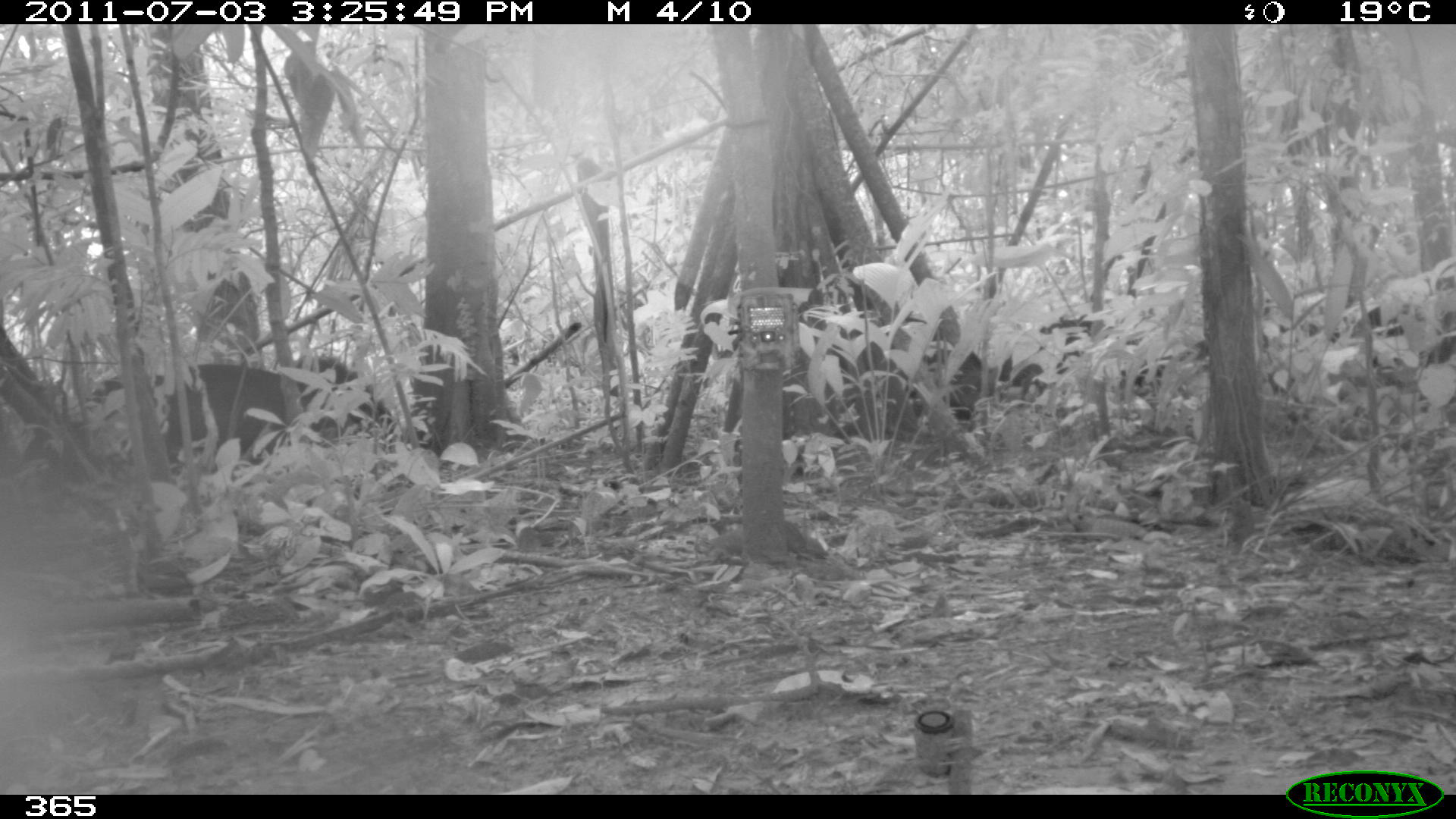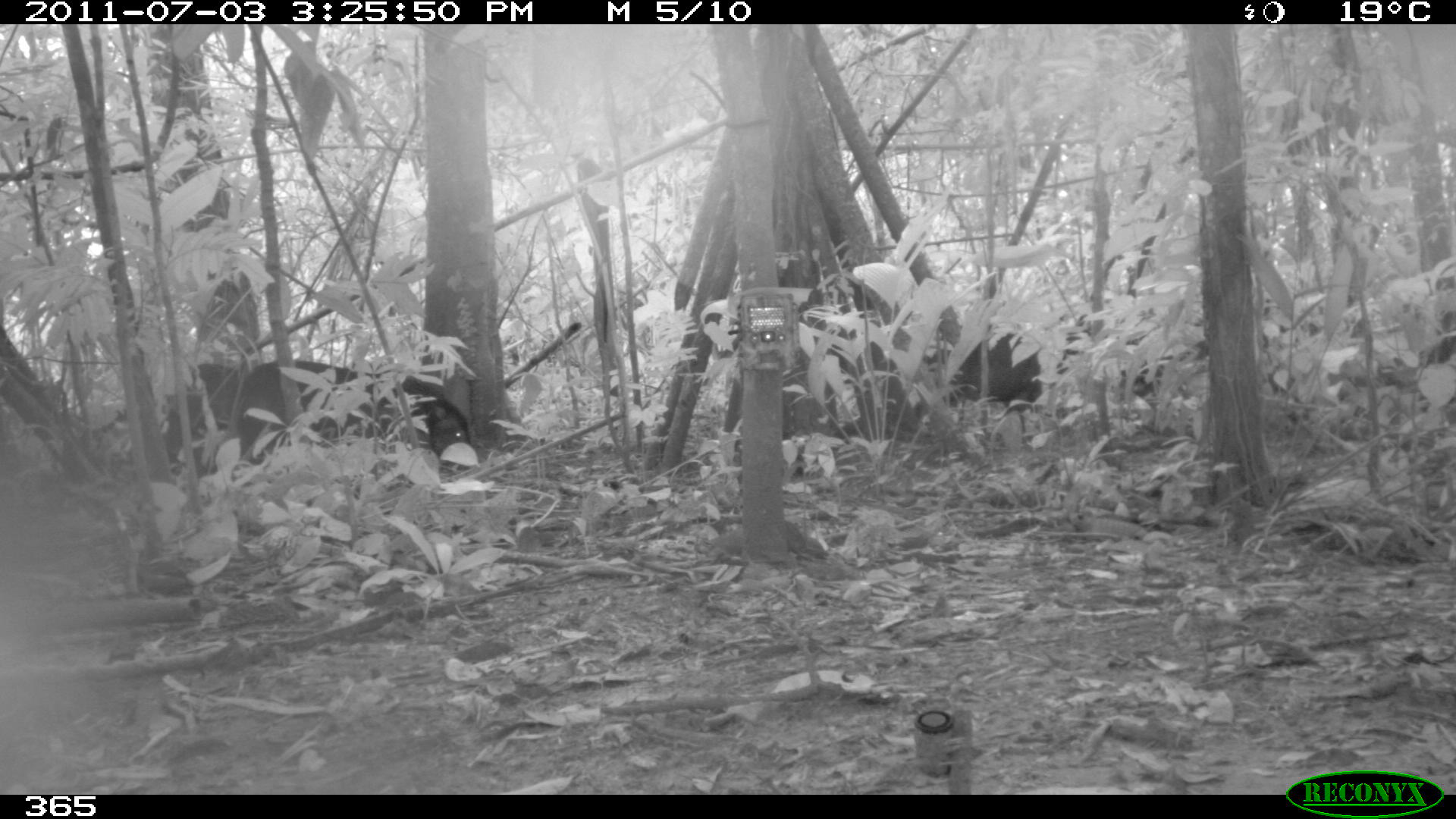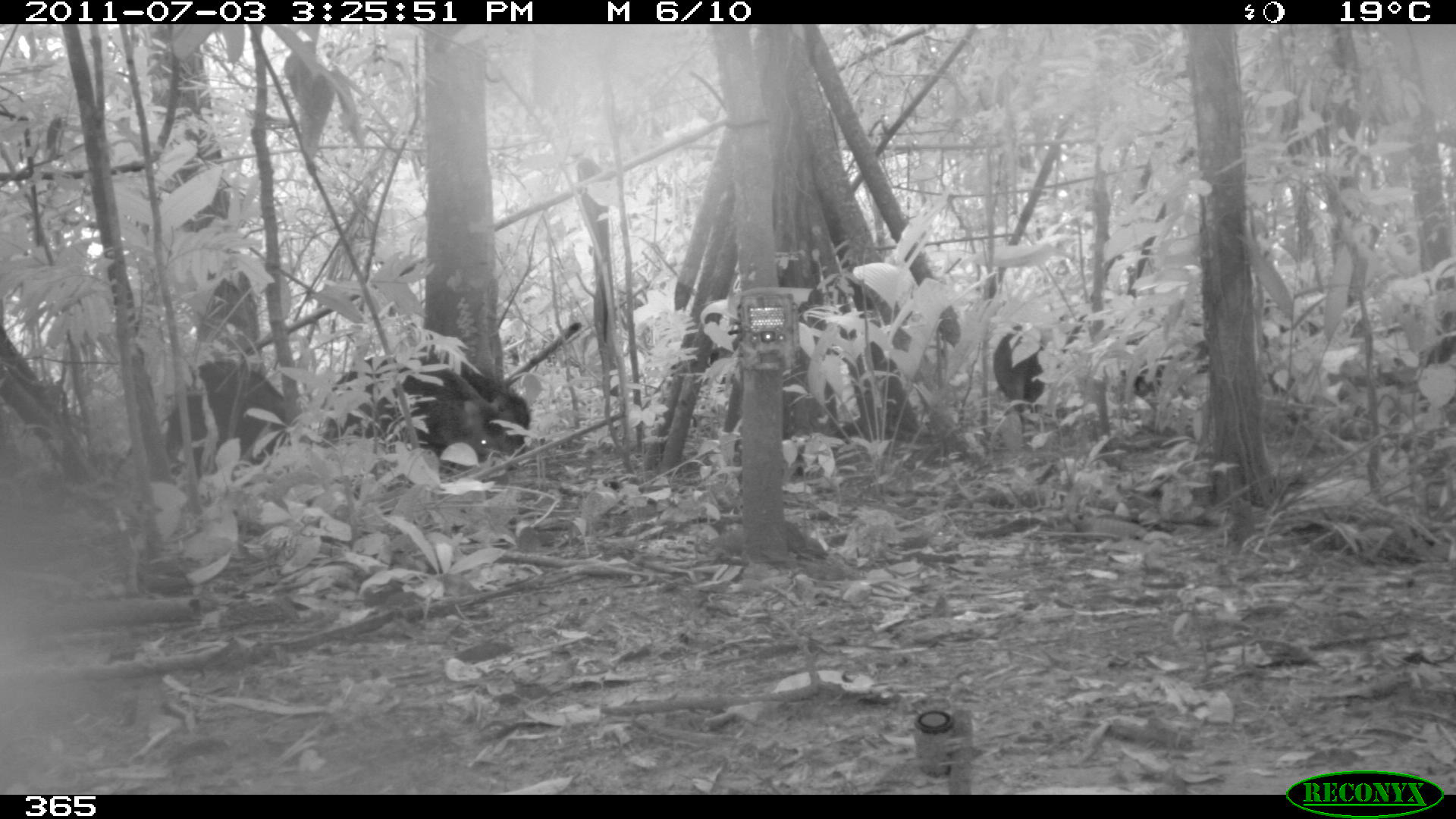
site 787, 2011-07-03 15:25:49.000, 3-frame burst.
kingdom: Animalia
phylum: Chordata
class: Mammalia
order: Artiodactyla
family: Tayassuidae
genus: Tayassu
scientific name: Tayassu pecari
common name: white-lipped peccary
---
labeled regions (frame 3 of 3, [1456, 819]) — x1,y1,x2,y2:
tayassu pecari: 326,356,527,475; 169,361,287,479; 1120,339,1203,413; 992,325,1048,430